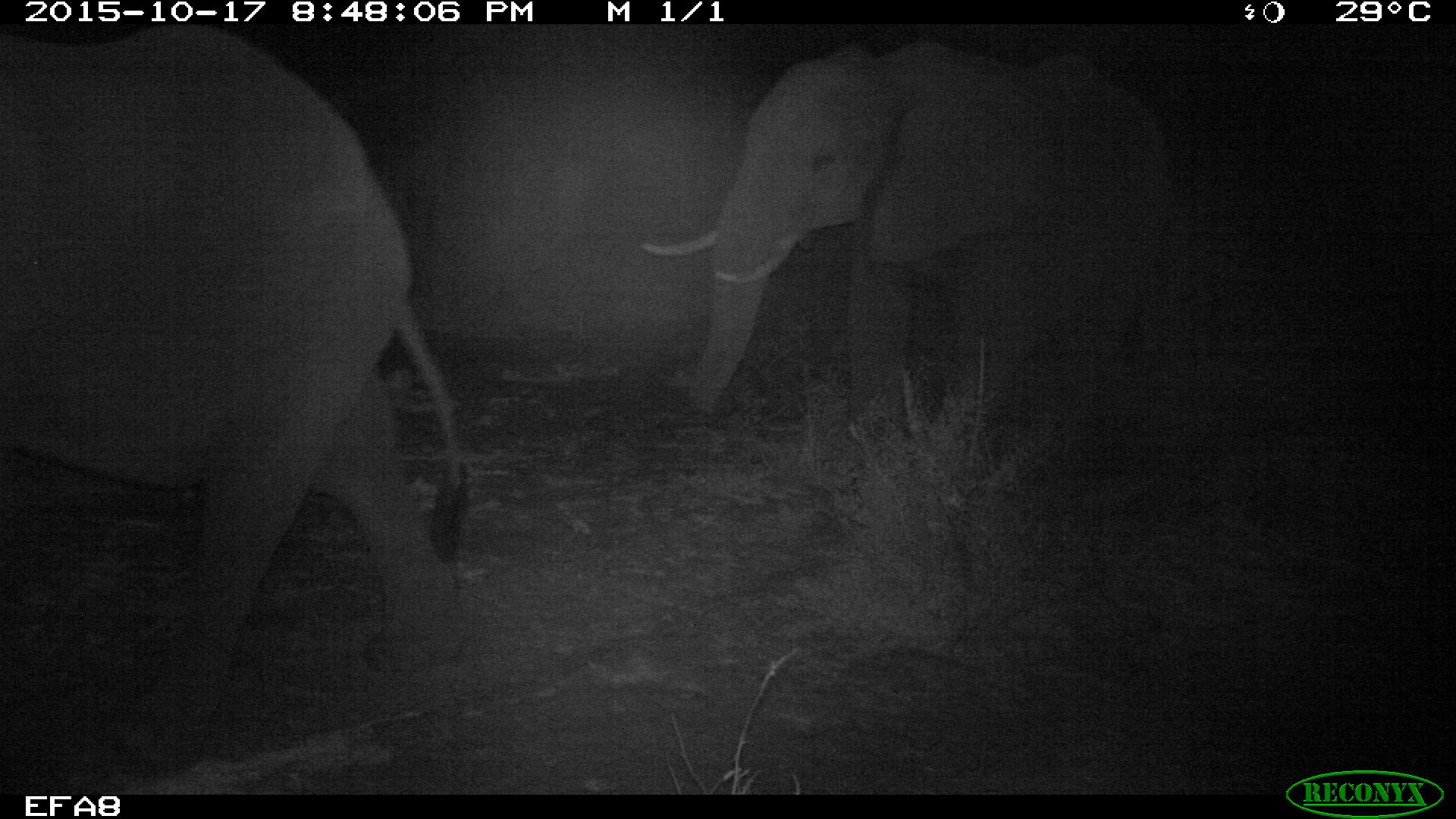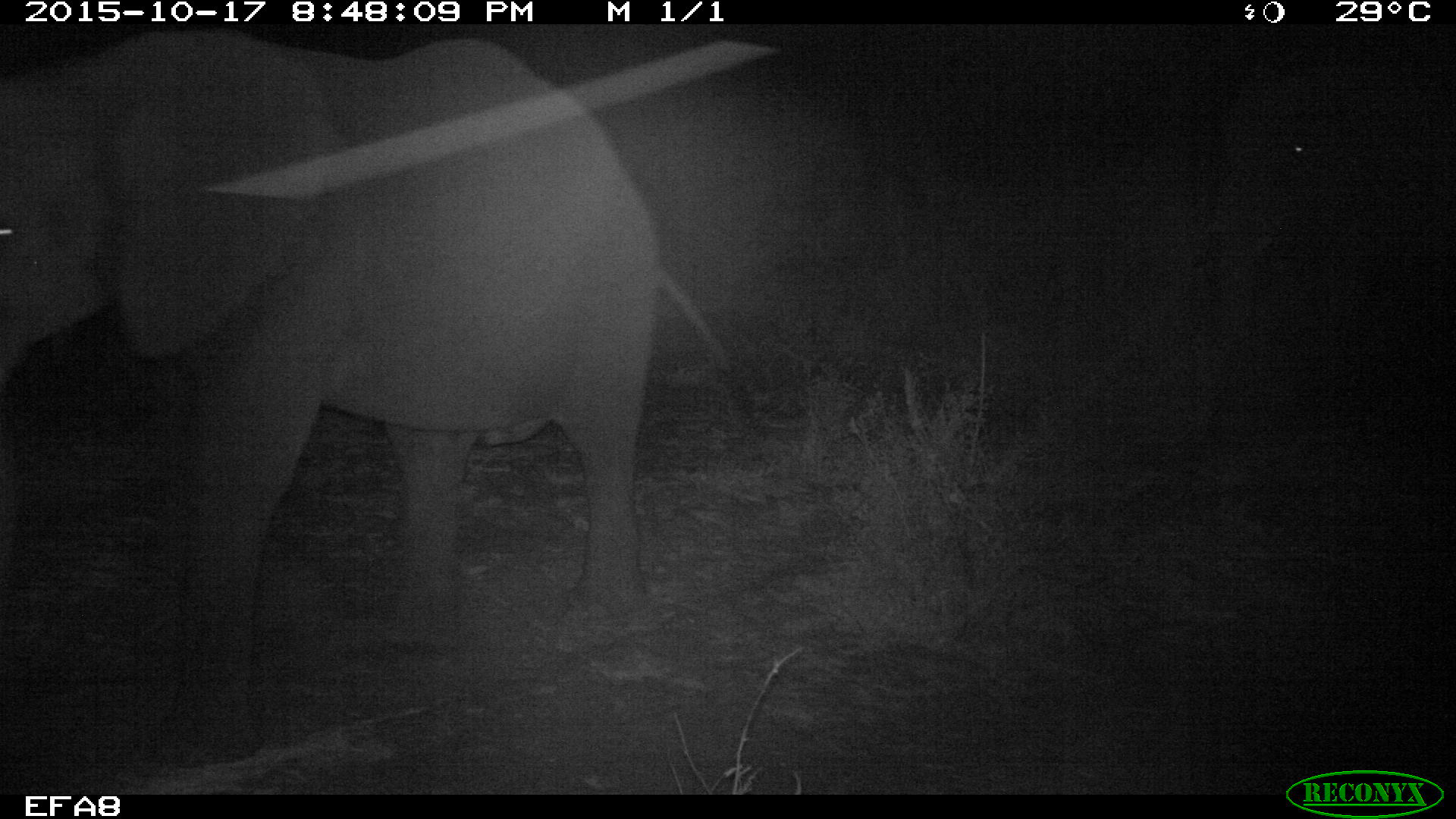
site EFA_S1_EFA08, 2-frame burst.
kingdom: Animalia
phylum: Chordata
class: Mammalia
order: Proboscidea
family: Elephantidae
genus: Loxodonta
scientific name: Loxodonta africana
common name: african bush elephant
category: elephant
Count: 2.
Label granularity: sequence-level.